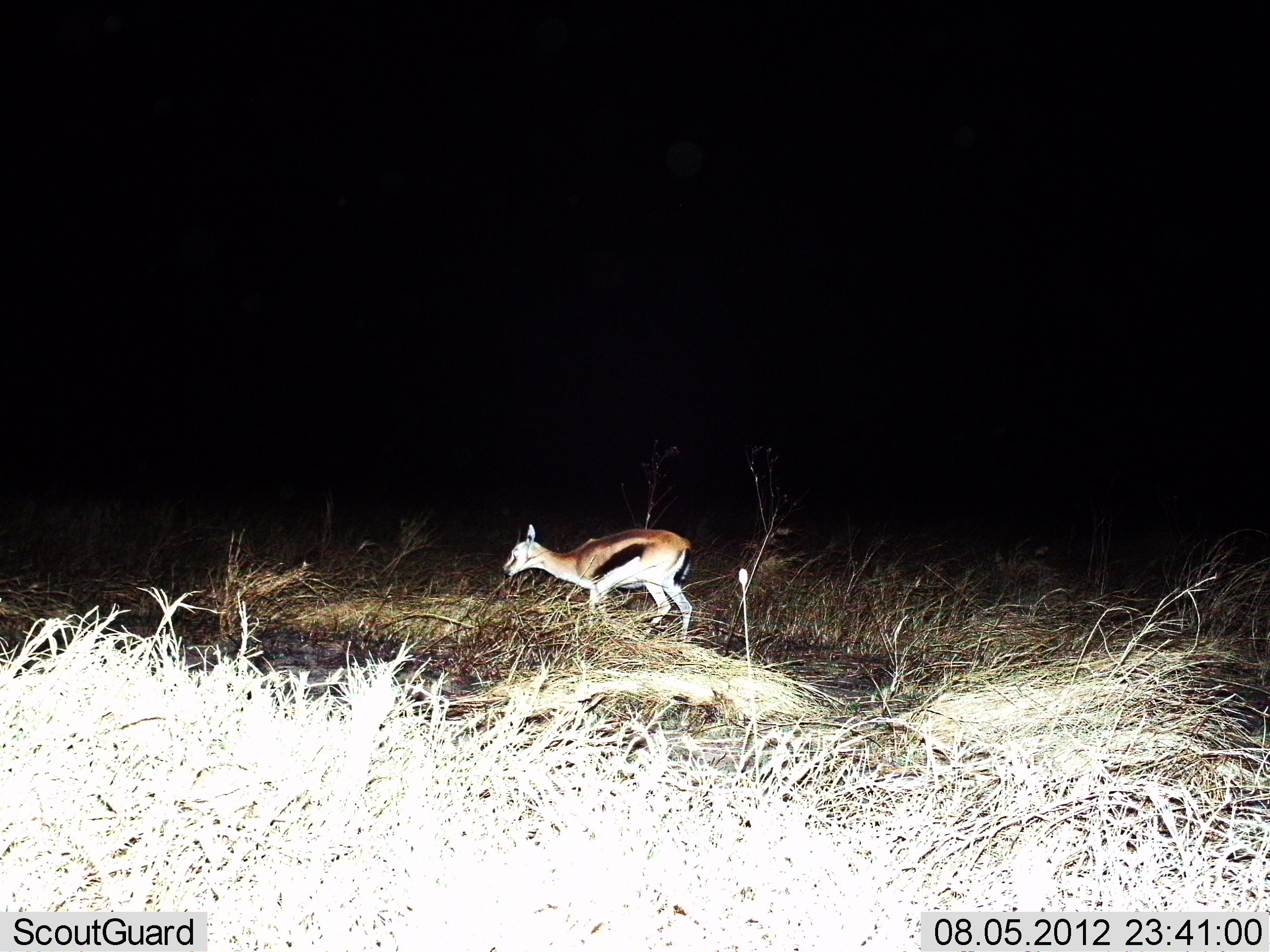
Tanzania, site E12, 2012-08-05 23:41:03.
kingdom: Animalia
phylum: Chordata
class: Mammalia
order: Artiodactyla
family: Bovidae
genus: Eudorcas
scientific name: Eudorcas thomsonii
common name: thomson's gazelle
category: gazellethomsons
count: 1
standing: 70%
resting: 0%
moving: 30%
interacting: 0%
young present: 10%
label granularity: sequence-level